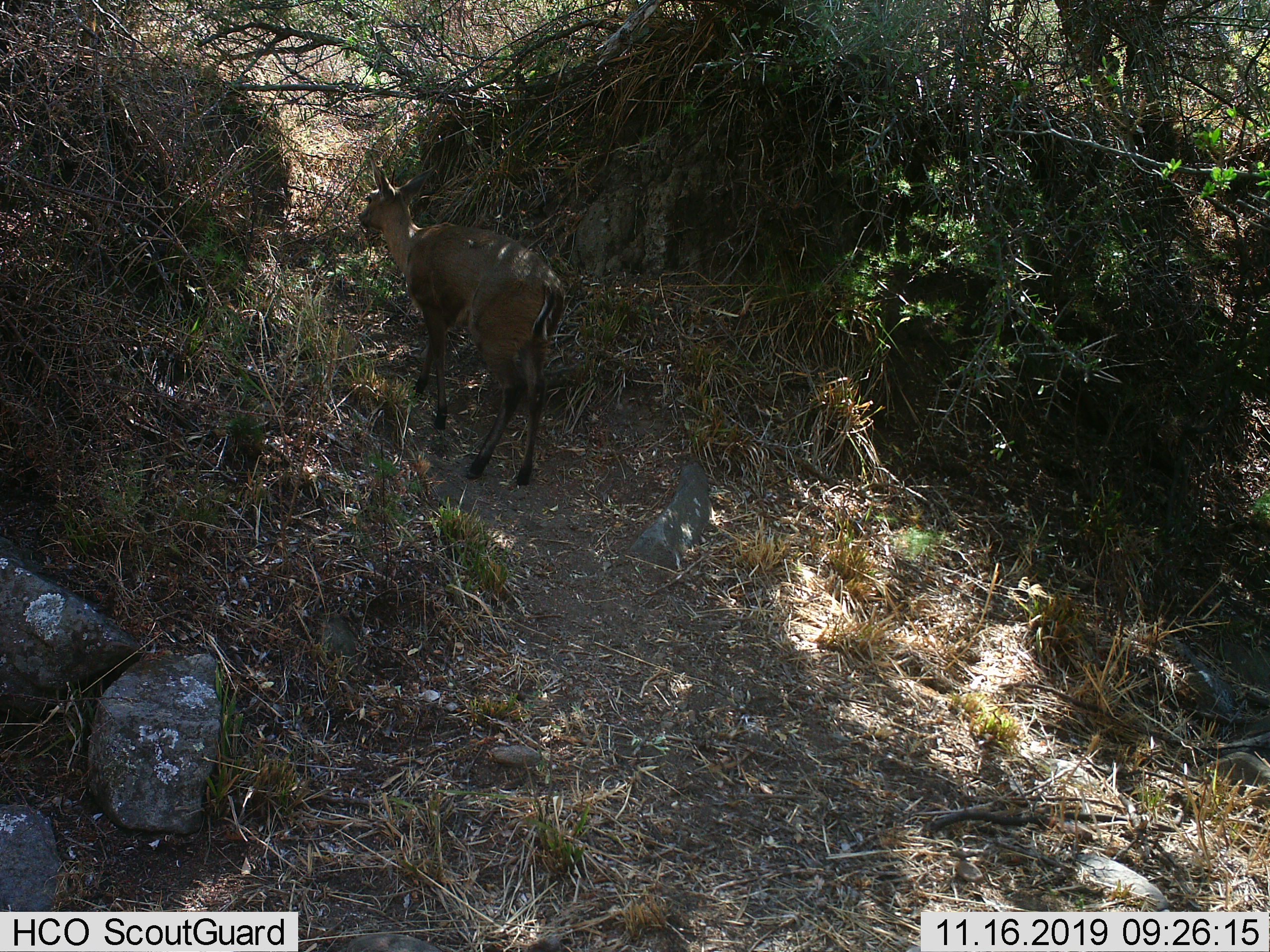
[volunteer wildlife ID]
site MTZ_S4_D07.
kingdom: Animalia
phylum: Chordata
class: Mammalia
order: Artiodactyla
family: Bovidae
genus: Sylvicapra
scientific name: Sylvicapra grimmia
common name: common duiker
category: duikercommongrey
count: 1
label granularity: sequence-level